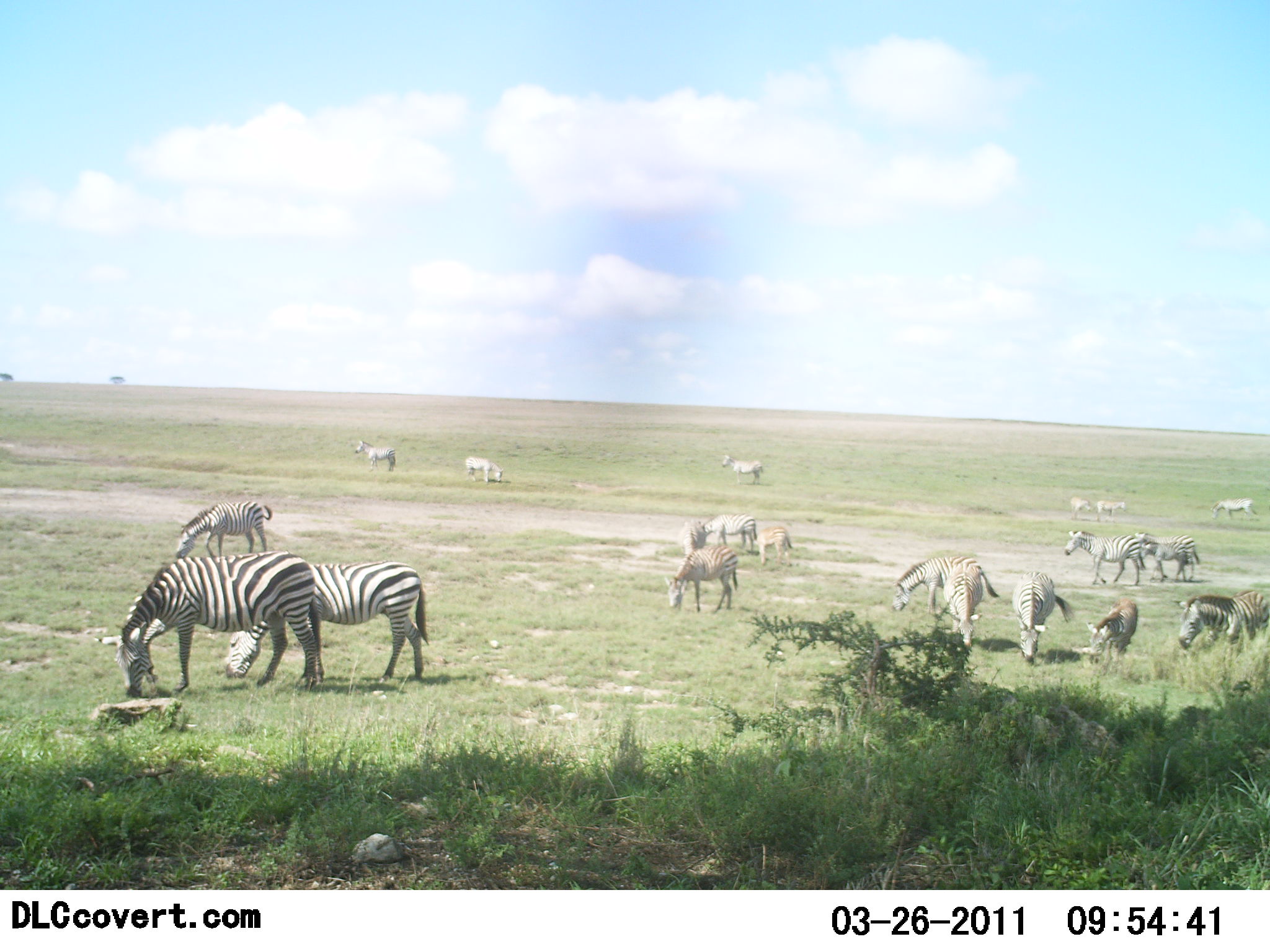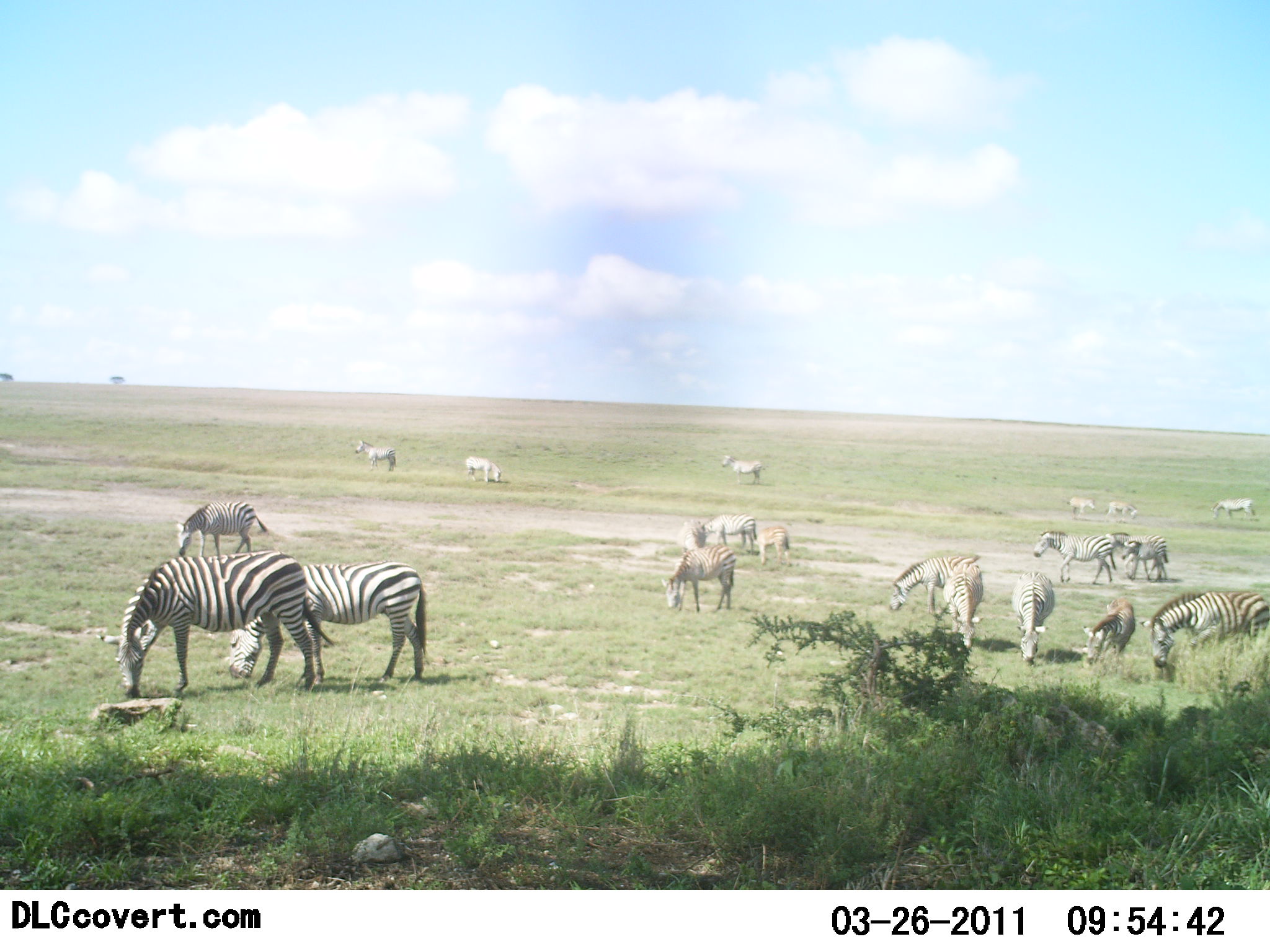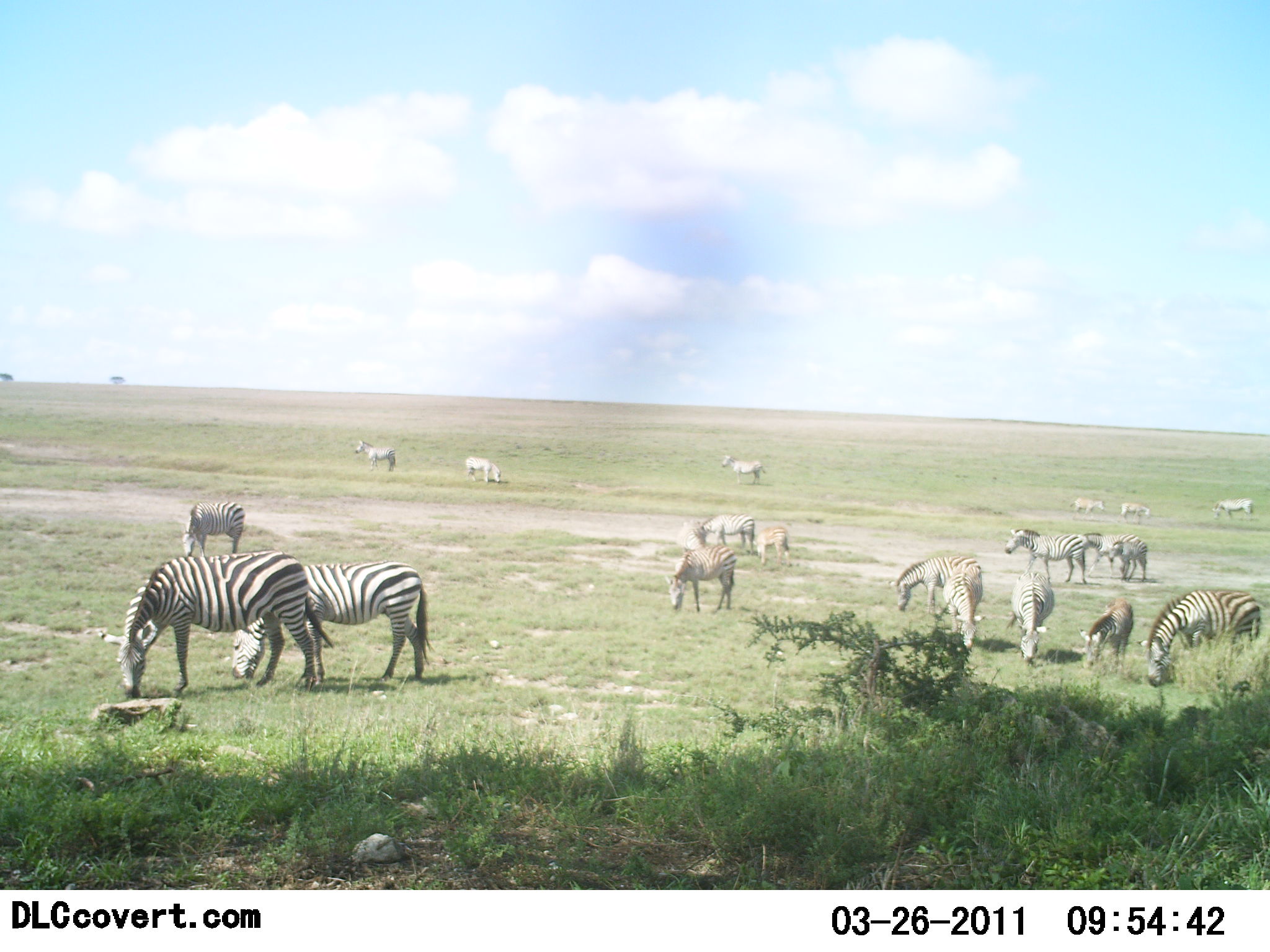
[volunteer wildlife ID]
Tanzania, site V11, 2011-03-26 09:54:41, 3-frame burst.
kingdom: Animalia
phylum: Chordata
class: Mammalia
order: Perissodactyla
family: Equidae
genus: Equus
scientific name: Equus quagga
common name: plains zebra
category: zebra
Zebra (plains zebra) (Equus quagga), count 11-50. Behavior (volunteer vote fractions): standing 62%, resting 0%, moving 38%, interacting 0%. Young present (vote fraction): 38%. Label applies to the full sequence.